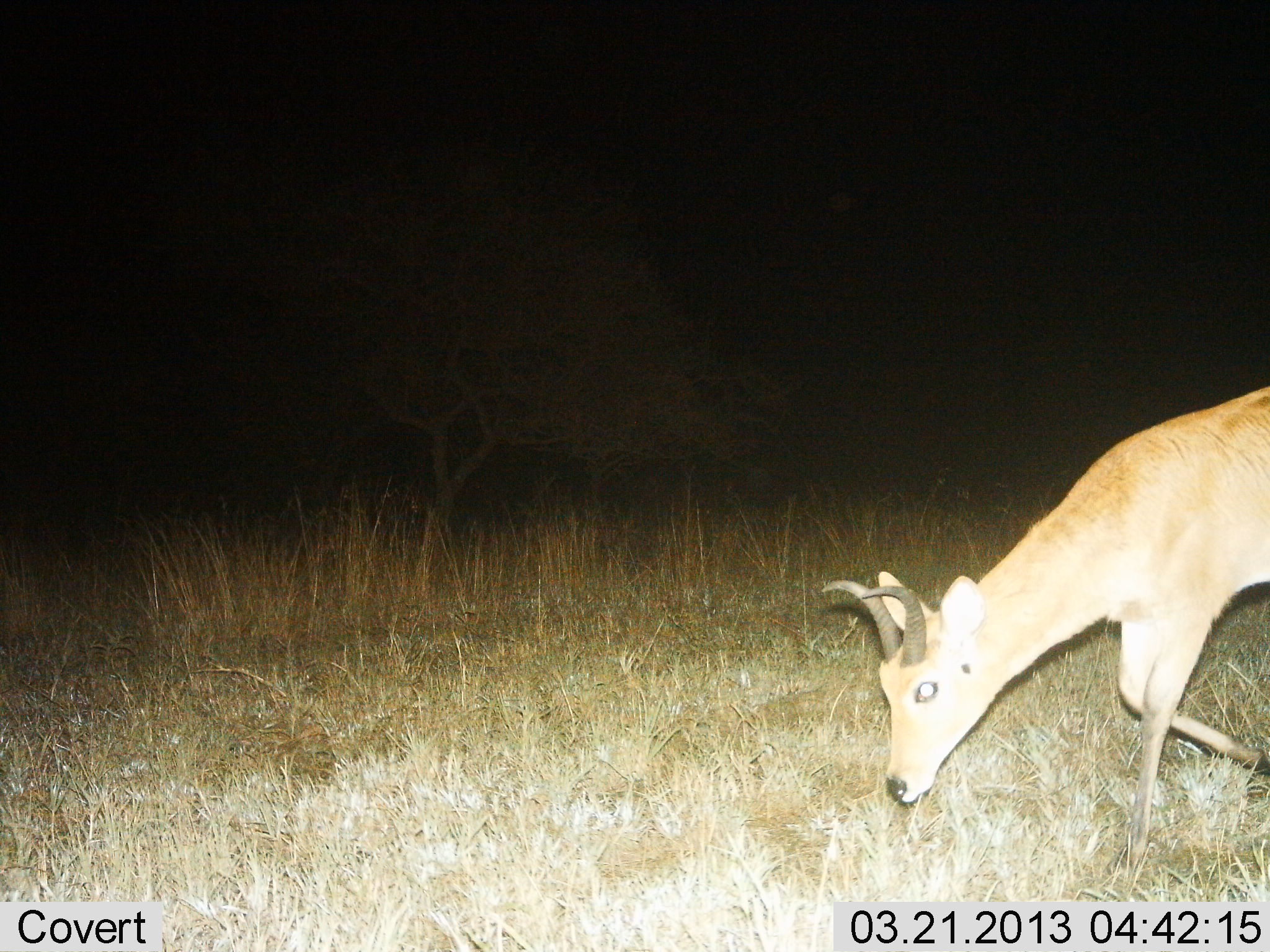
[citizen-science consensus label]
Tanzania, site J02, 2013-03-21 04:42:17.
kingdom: Animalia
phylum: Chordata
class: Mammalia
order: Artiodactyla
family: Bovidae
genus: Redunca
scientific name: Redunca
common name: reedbuck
Reedbuck (Redunca), count 1. Behavior (volunteer vote fractions): standing 10%, resting 0%, moving 45%, interacting 0%. Young present (vote fraction): 0%. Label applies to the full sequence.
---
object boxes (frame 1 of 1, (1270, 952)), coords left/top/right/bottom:
animal: 822/383/1270/891